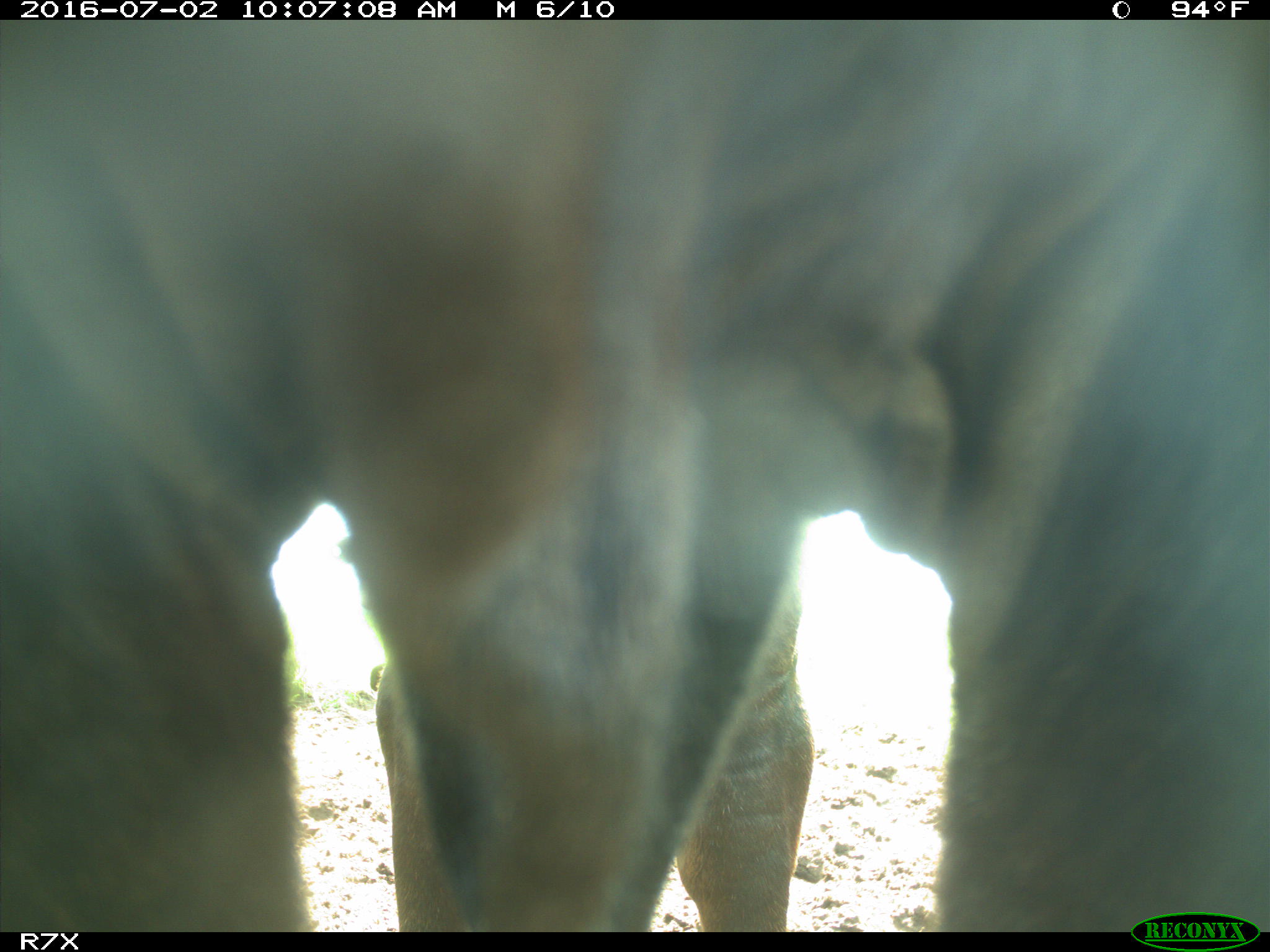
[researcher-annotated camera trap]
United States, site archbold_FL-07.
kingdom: Animalia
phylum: Chordata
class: Mammalia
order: Artiodactyla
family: Bovidae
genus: Bos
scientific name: Bos taurus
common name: domestic cow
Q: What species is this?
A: Bos taurus (domestic cow).